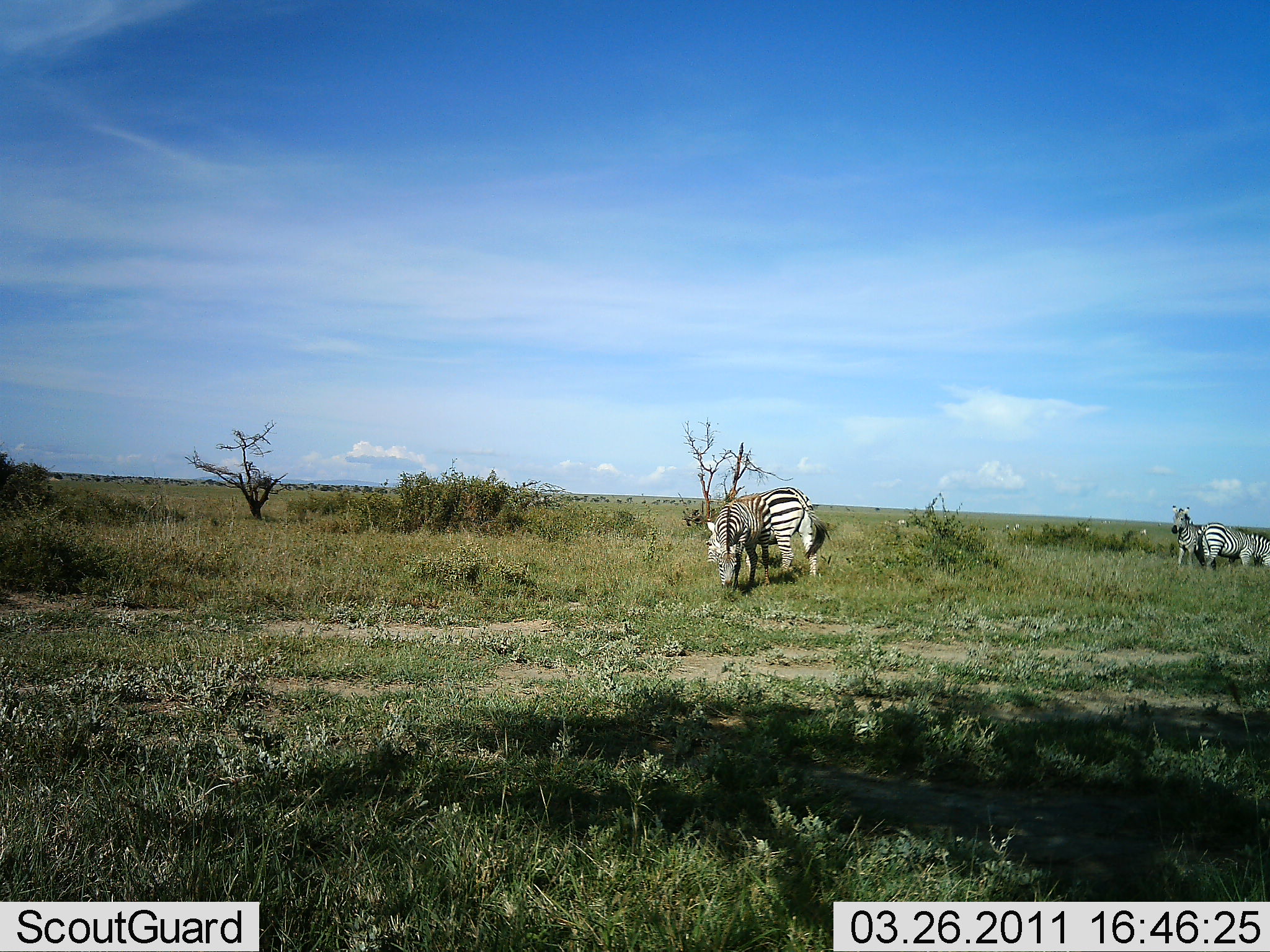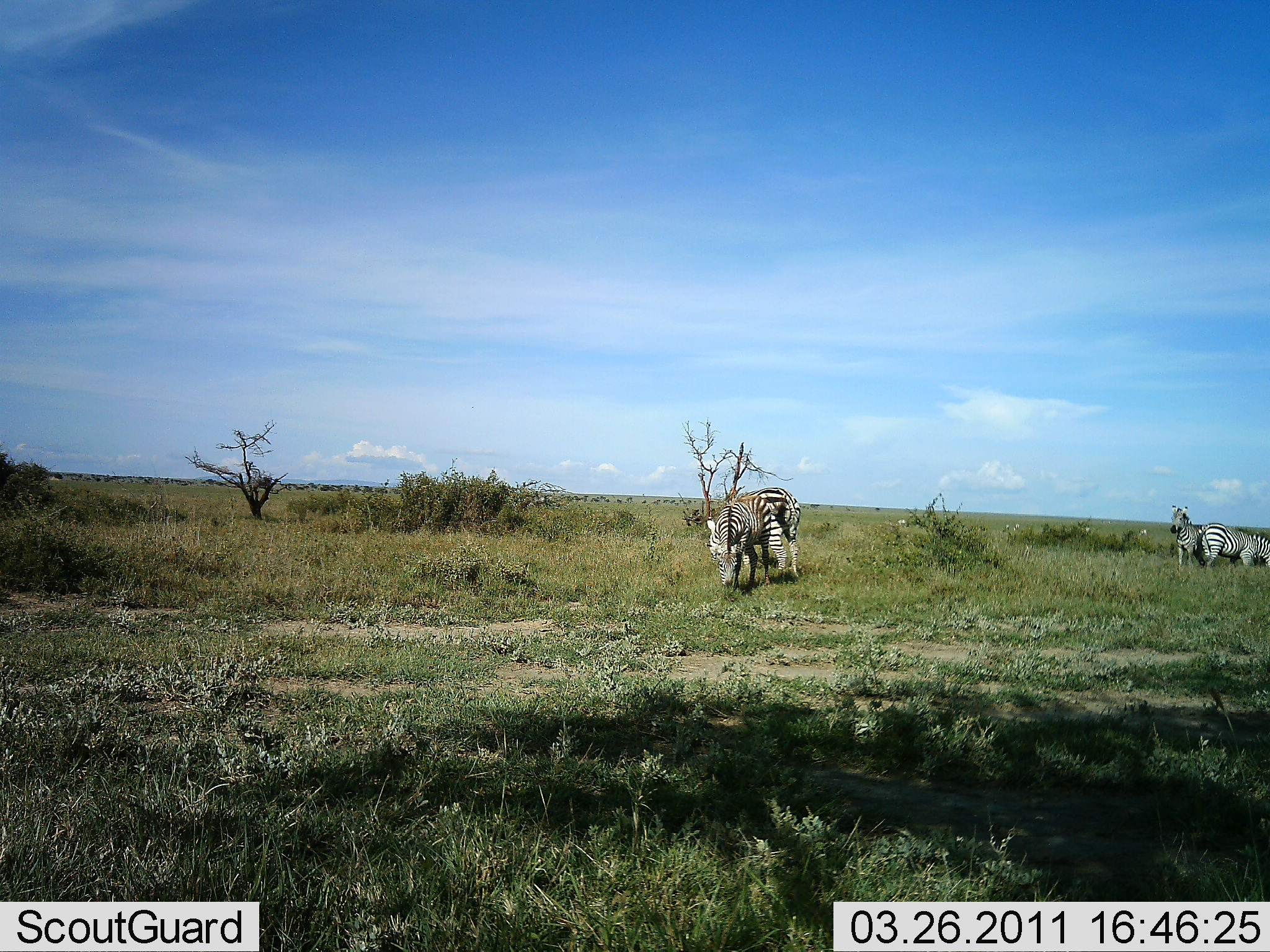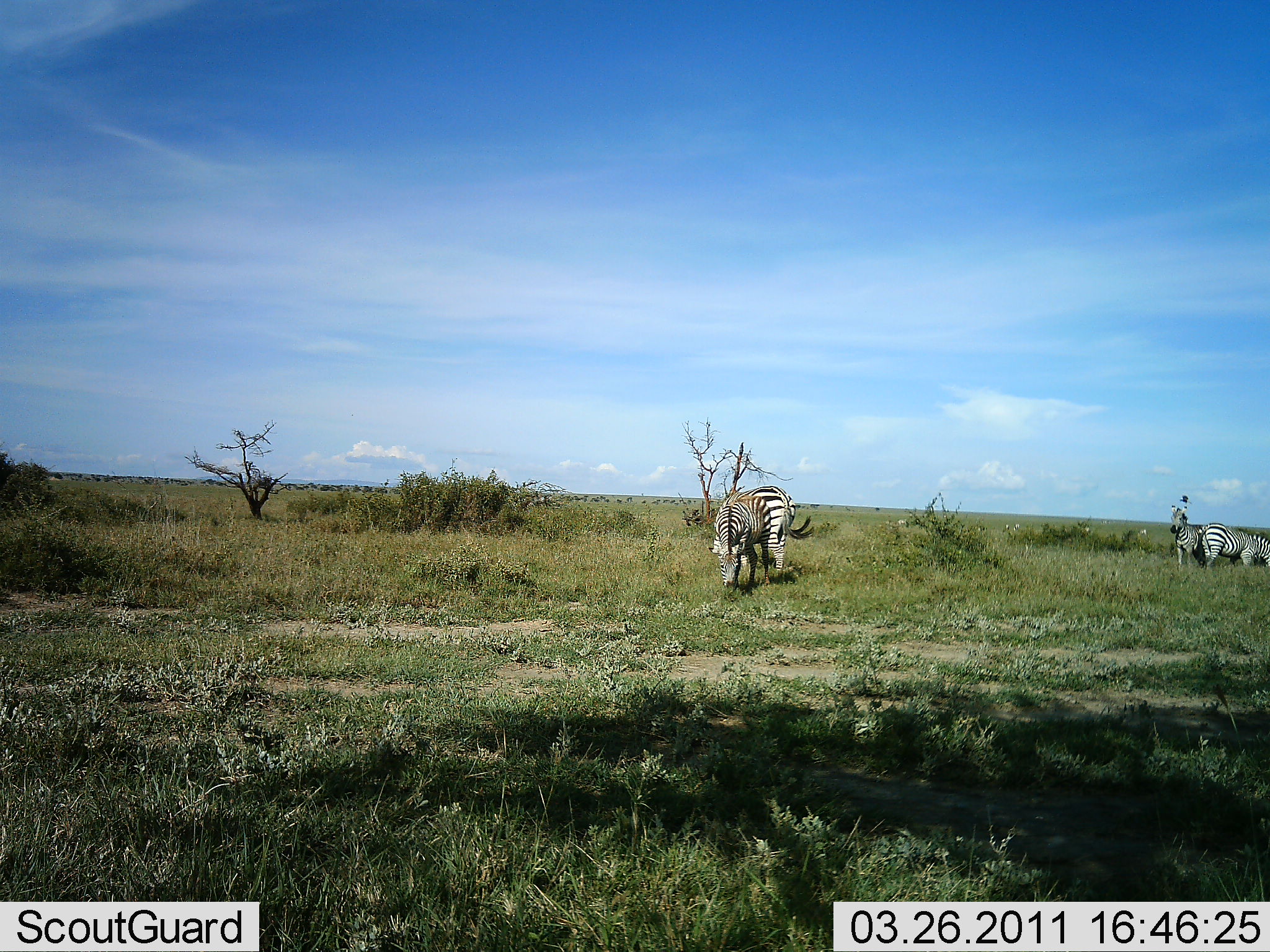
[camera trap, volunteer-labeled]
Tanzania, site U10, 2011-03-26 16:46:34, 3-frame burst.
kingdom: Animalia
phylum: Chordata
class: Mammalia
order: Perissodactyla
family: Equidae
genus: Equus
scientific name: Equus quagga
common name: plains zebra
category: zebra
Zebra (plains zebra) (Equus quagga), count 4. Behavior (volunteer vote fractions): standing 82%, resting 0%, moving 18%, interacting 0%. Young present (vote fraction): 0%. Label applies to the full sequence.